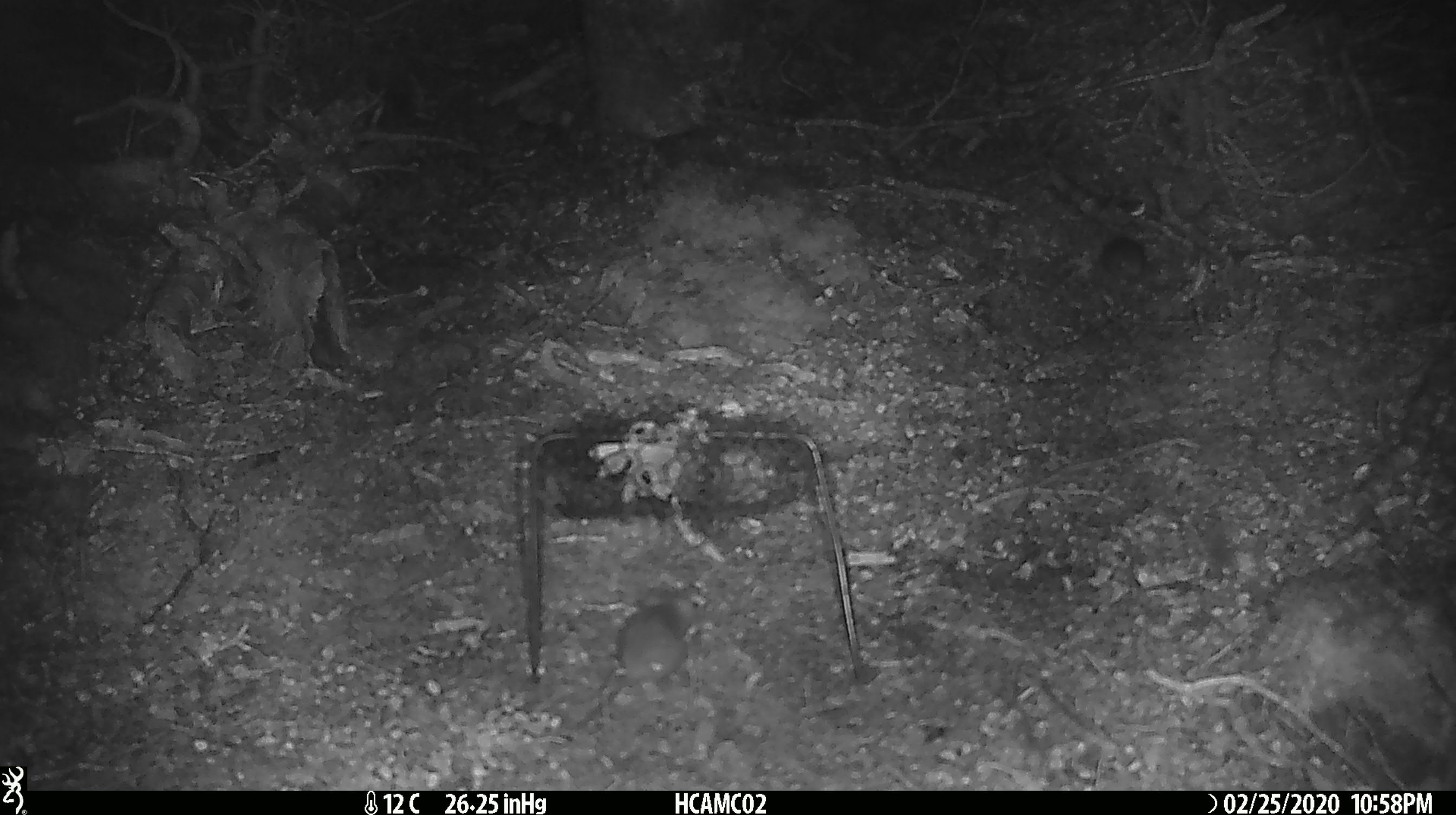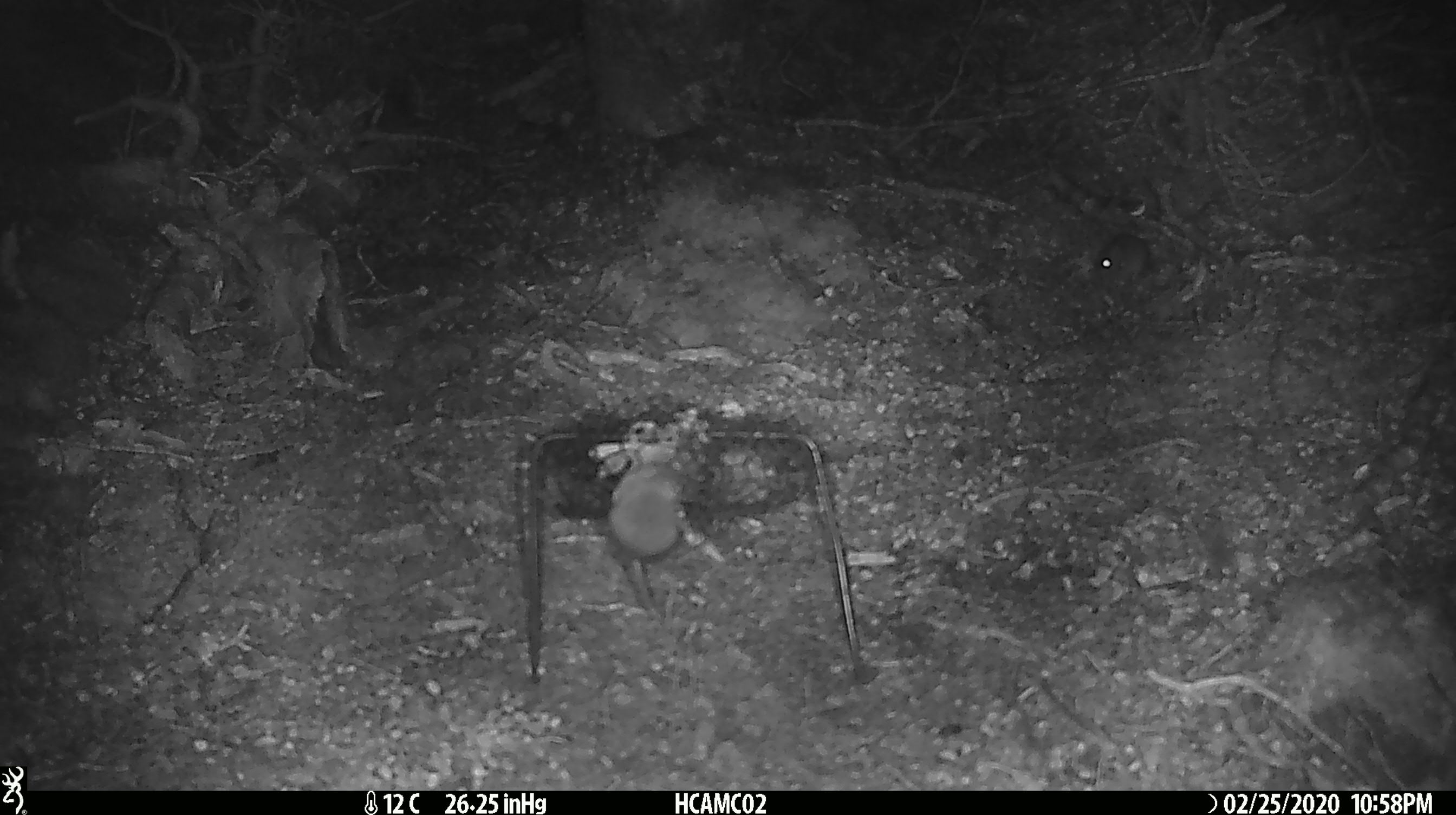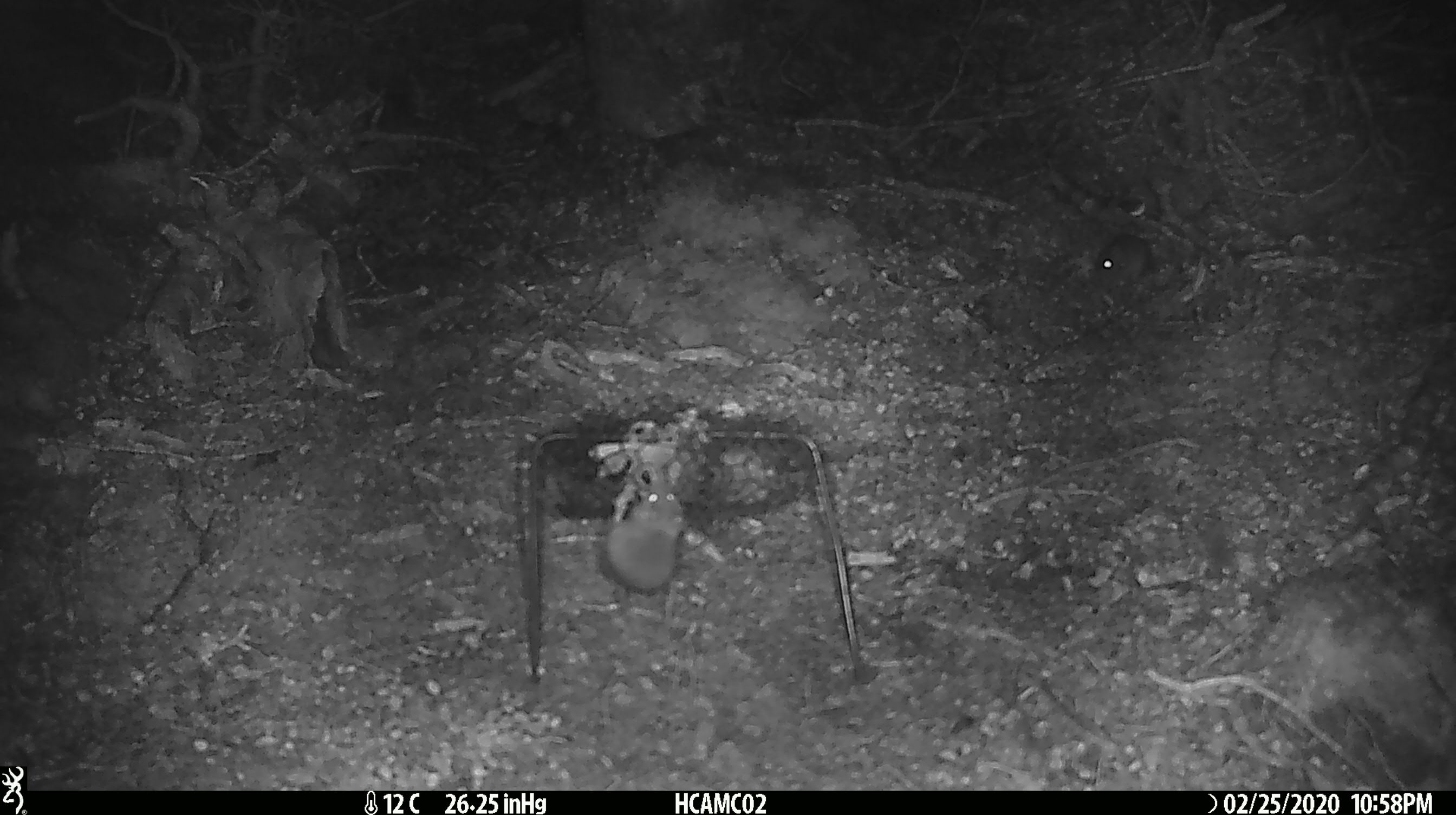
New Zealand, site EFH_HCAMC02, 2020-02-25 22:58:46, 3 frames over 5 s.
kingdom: Animalia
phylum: Chordata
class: Mammalia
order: Rodentia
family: Muridae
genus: Mus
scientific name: Mus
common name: mouse